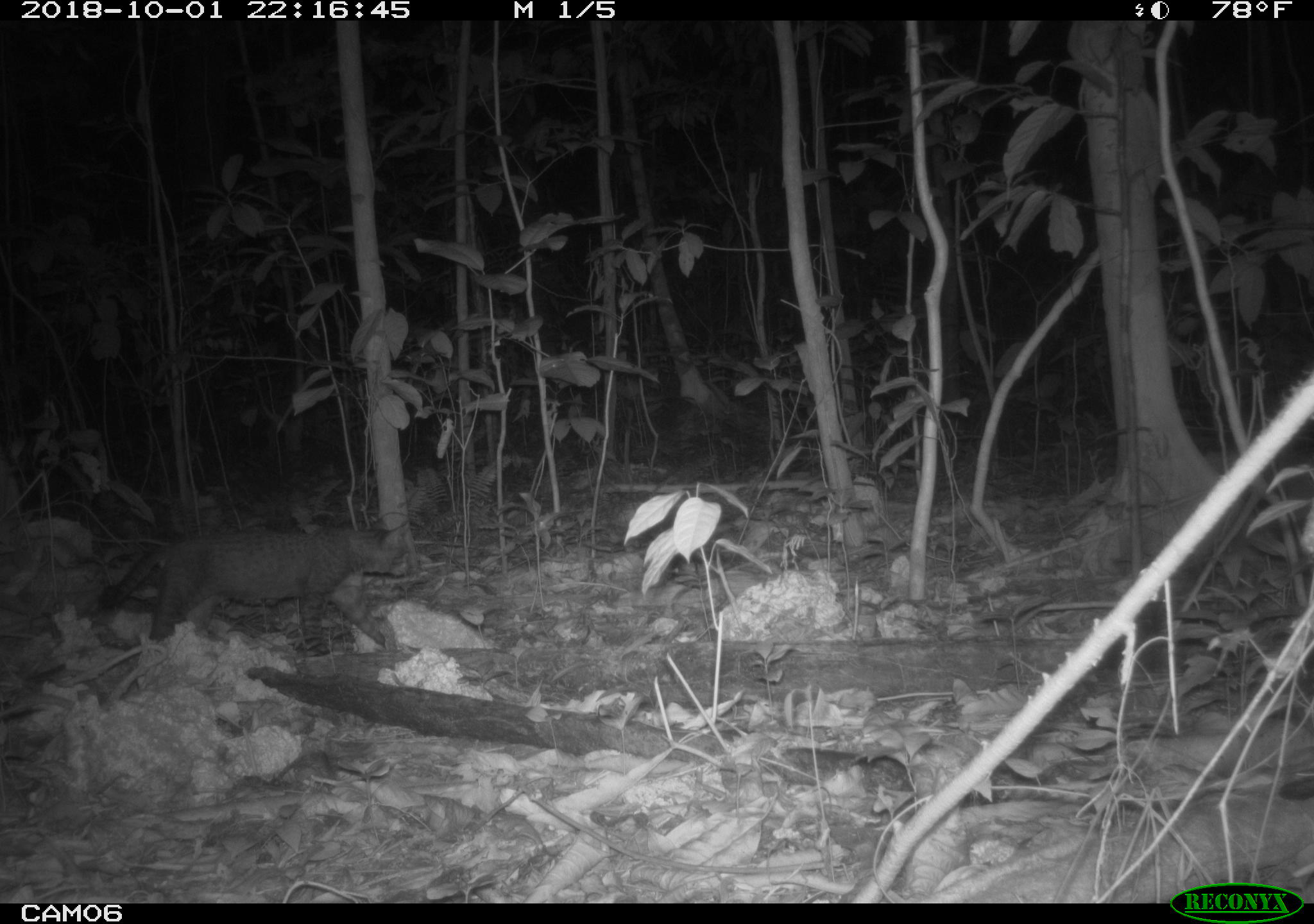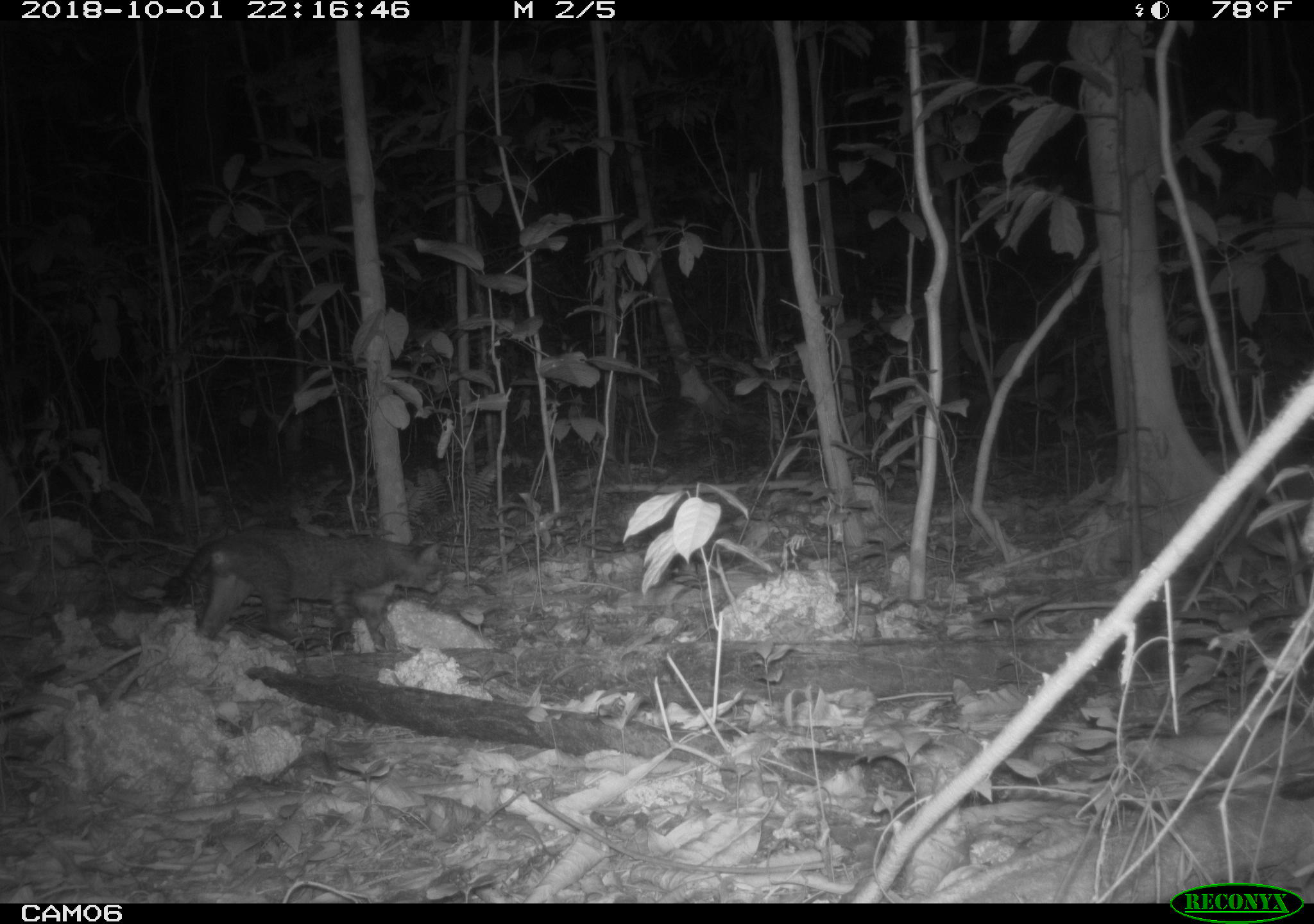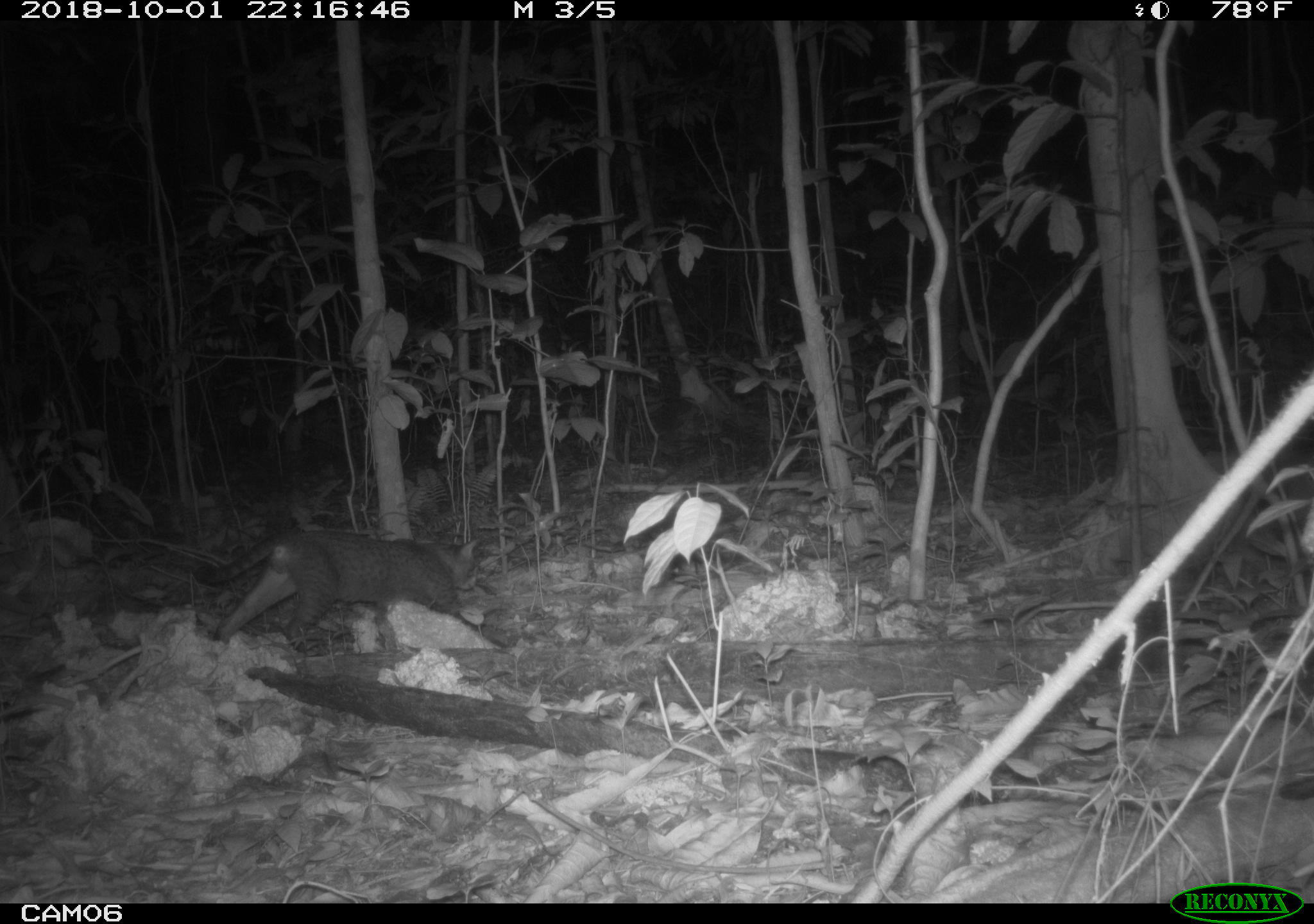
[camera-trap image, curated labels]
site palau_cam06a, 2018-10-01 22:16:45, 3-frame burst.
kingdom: Animalia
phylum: Chordata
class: Mammalia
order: Carnivora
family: Felidae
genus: Felis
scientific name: Felis catus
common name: cat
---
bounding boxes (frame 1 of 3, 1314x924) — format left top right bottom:
cat: 88 518 412 651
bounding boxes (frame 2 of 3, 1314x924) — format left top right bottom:
cat: 128 525 443 651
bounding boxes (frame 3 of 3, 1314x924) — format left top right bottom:
cat: 198 527 485 650